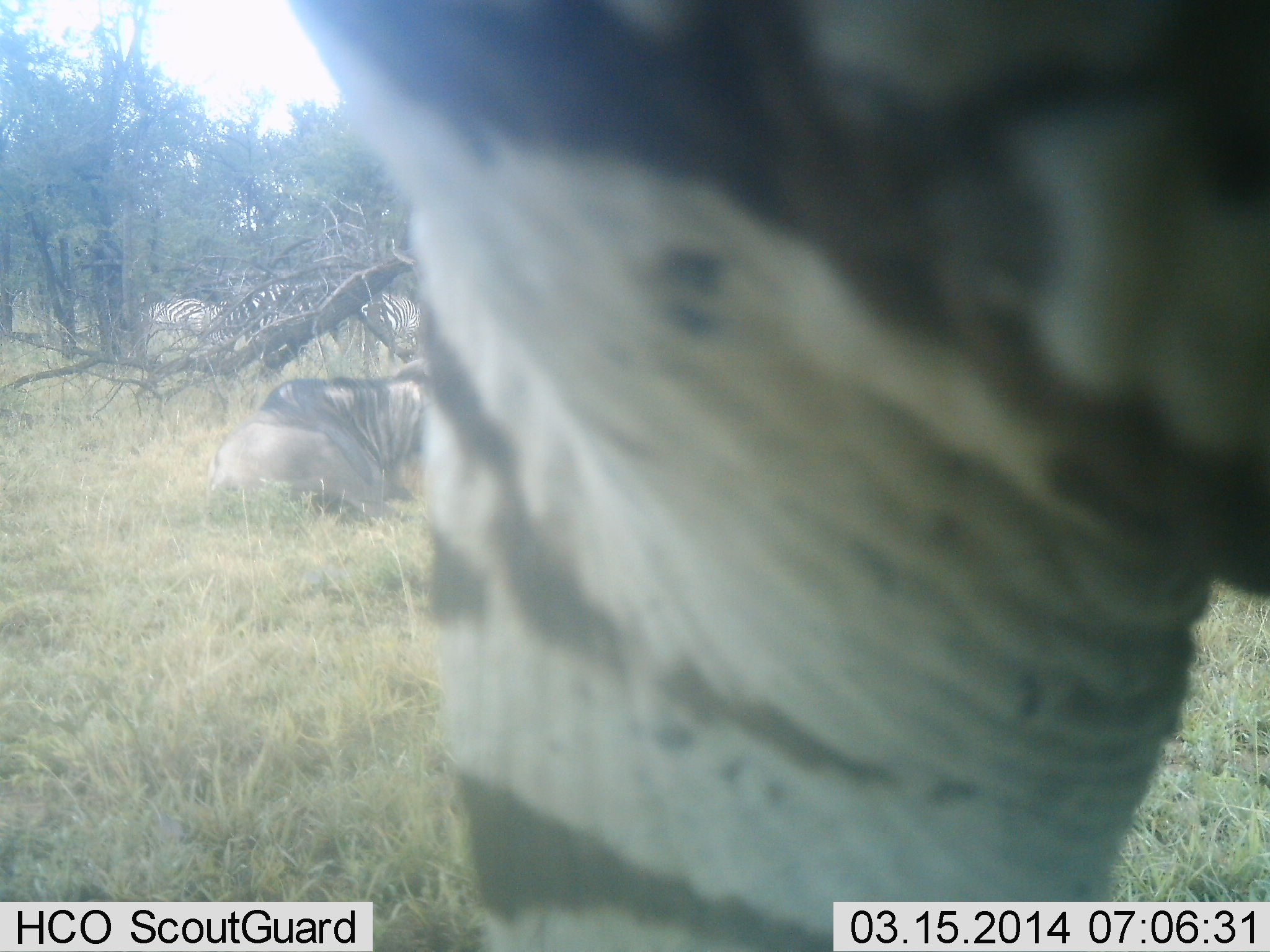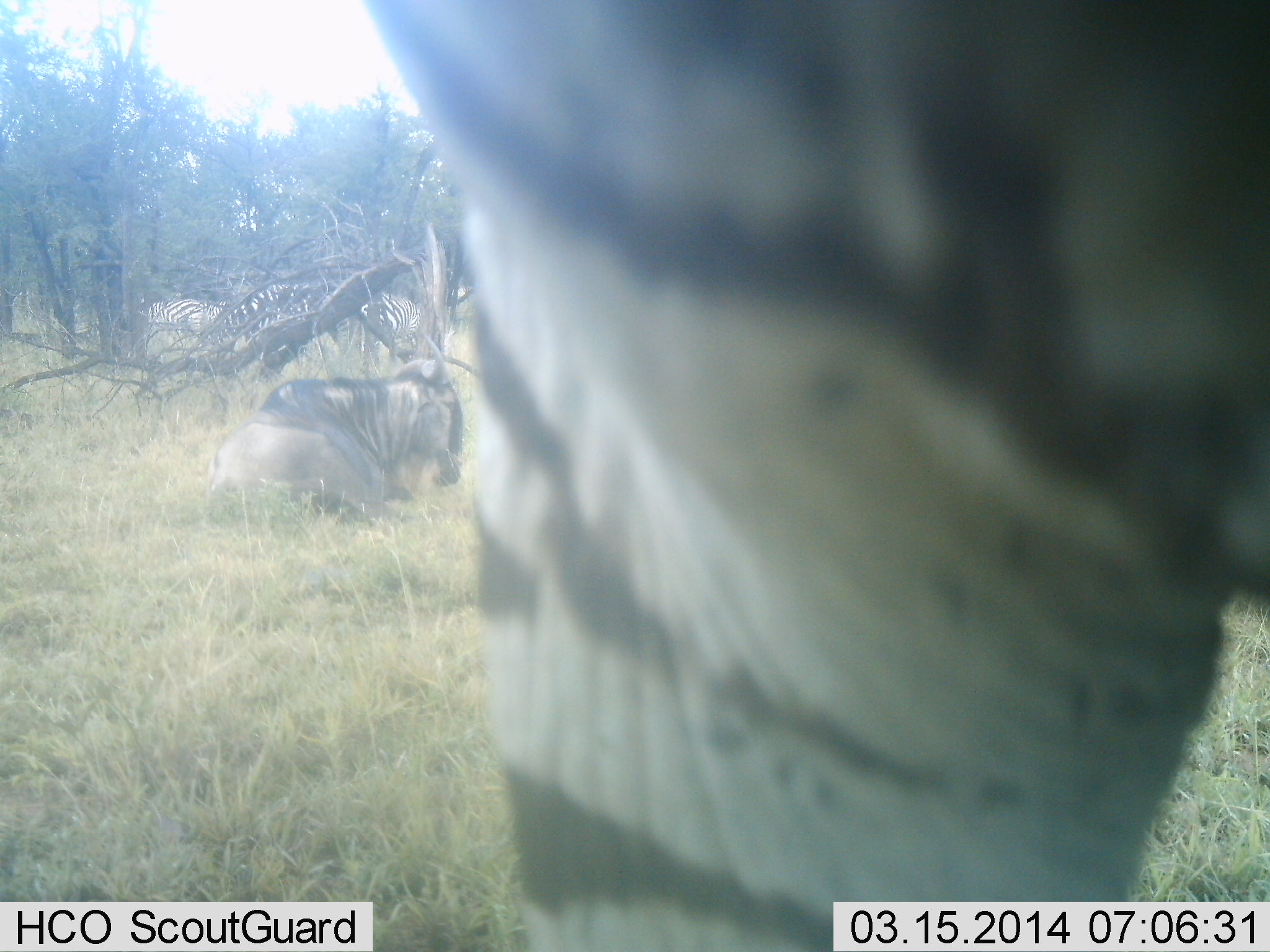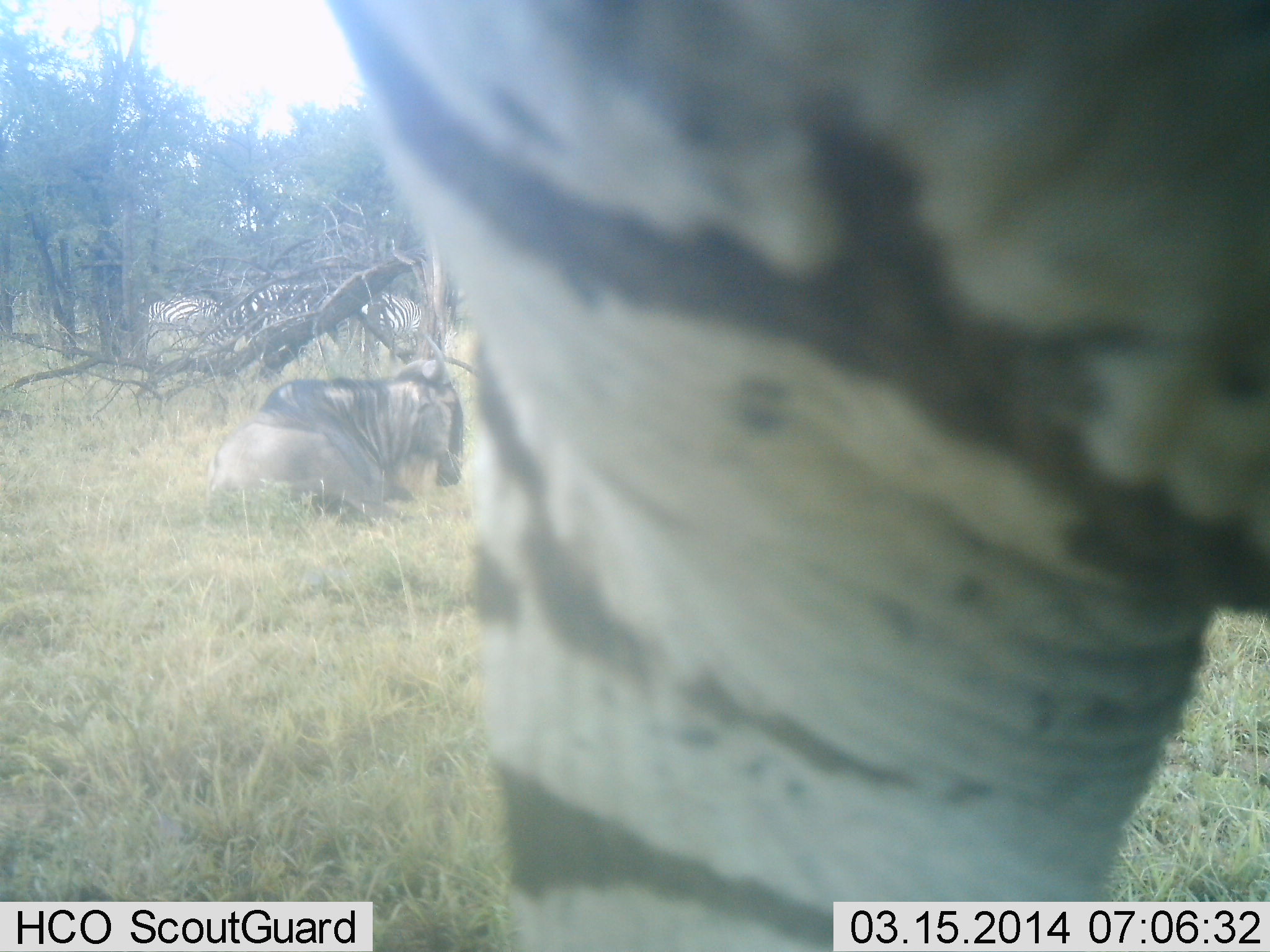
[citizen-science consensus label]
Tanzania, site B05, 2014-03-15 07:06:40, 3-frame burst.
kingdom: Animalia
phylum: Chordata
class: Mammalia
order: Artiodactyla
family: Bovidae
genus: Connochaetes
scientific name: Connochaetes taurinus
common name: blue wildebeest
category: wildebeest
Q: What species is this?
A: Wildebeest (blue wildebeest) (Connochaetes taurinus).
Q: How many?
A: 1.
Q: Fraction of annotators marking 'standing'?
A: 0%.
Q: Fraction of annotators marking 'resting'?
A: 100%.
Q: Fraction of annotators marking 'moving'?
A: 0%.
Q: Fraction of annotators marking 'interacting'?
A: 0%.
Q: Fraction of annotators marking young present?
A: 0%.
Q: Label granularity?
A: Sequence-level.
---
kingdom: Animalia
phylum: Chordata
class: Mammalia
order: Perissodactyla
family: Equidae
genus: Equus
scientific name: Equus quagga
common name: plains zebra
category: zebra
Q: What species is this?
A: Zebra (plains zebra) (Equus quagga).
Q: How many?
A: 2.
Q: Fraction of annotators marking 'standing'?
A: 88%.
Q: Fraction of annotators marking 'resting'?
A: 12%.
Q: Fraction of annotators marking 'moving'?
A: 0%.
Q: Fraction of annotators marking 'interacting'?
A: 6%.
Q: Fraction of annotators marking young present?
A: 0%.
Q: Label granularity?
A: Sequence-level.